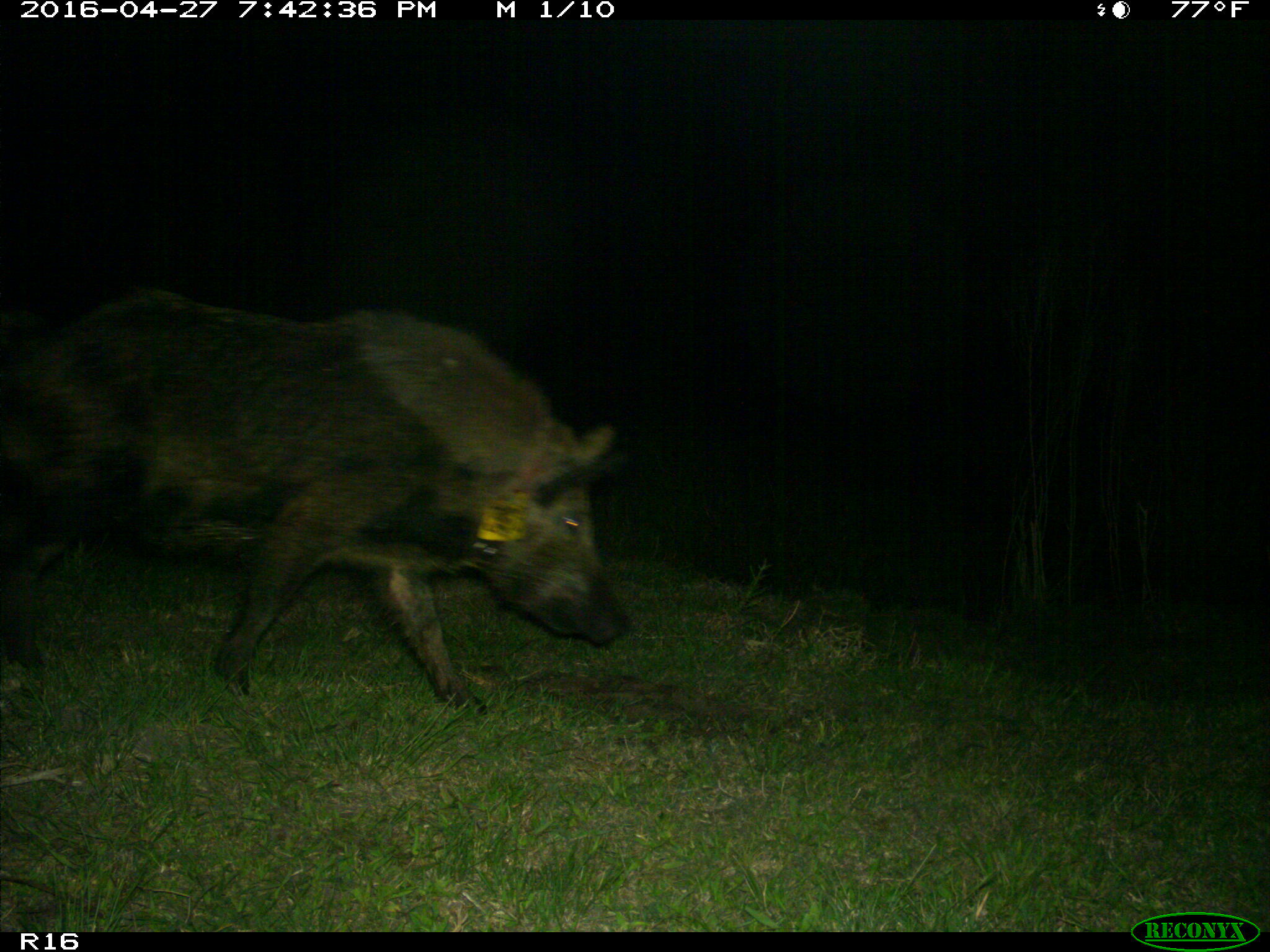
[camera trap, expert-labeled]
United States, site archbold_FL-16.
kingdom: Animalia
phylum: Chordata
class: Mammalia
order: Artiodactyla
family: Suidae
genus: Sus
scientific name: Sus scrofa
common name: wild boar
Sus scrofa (wild boar).